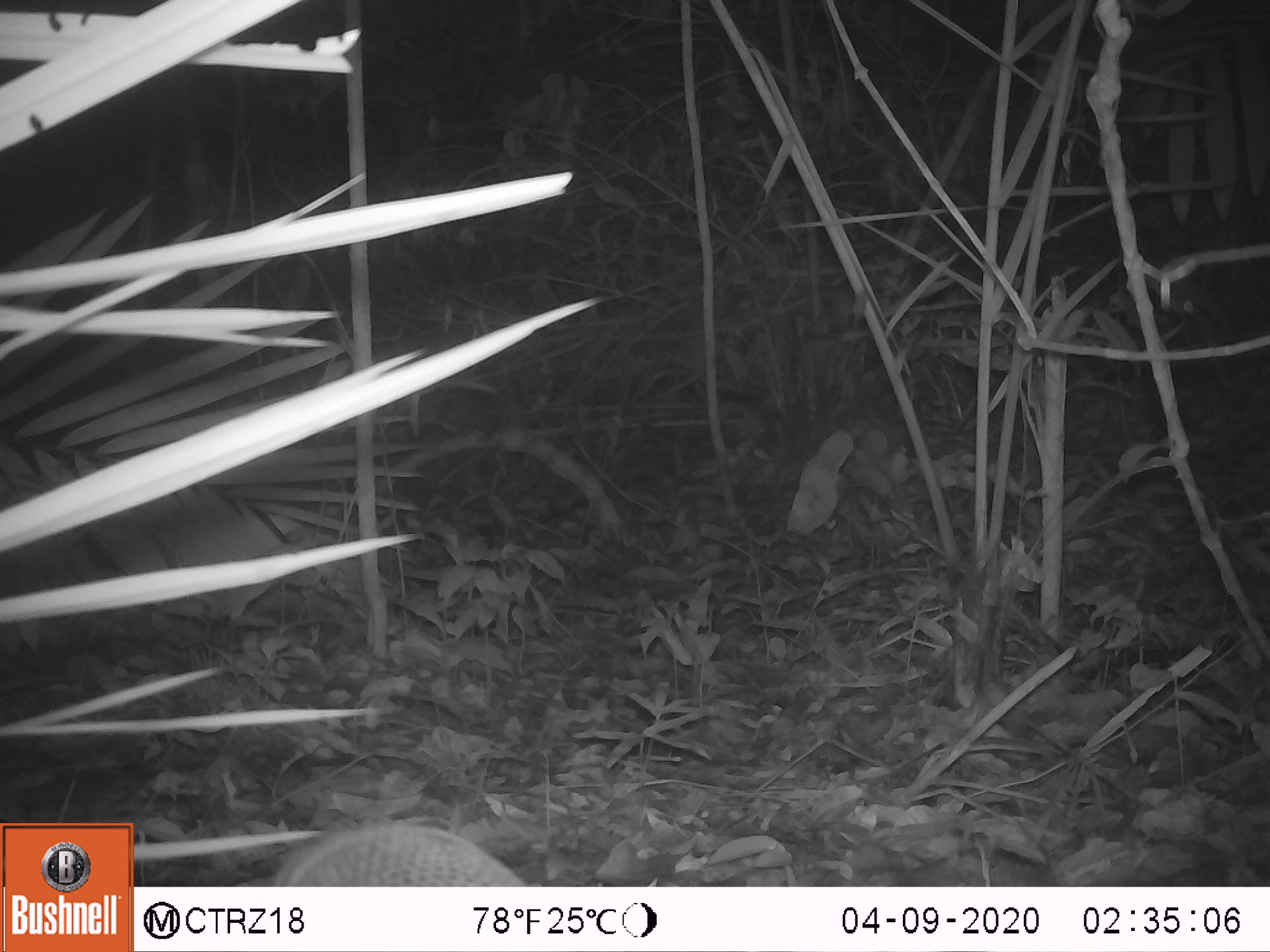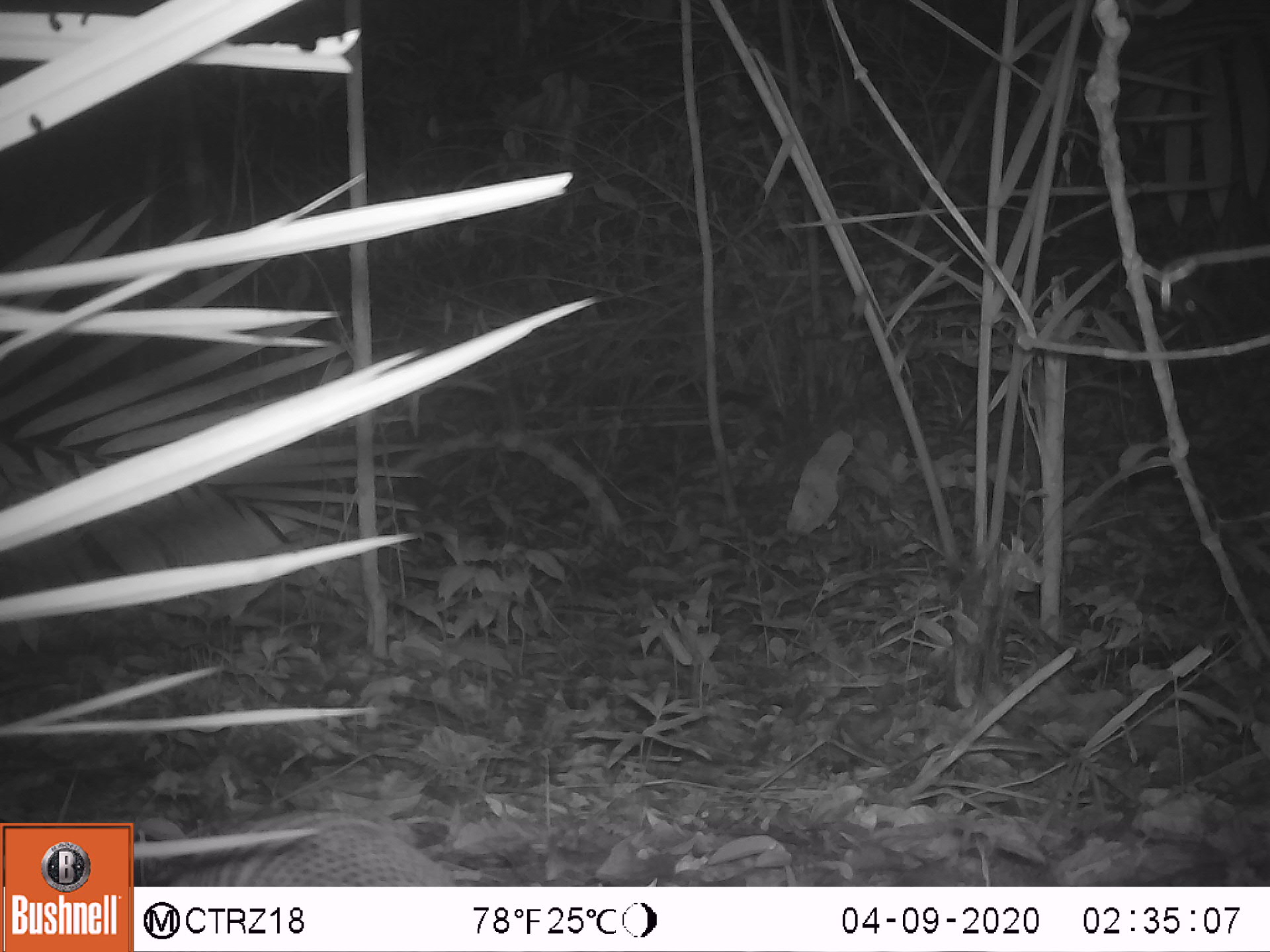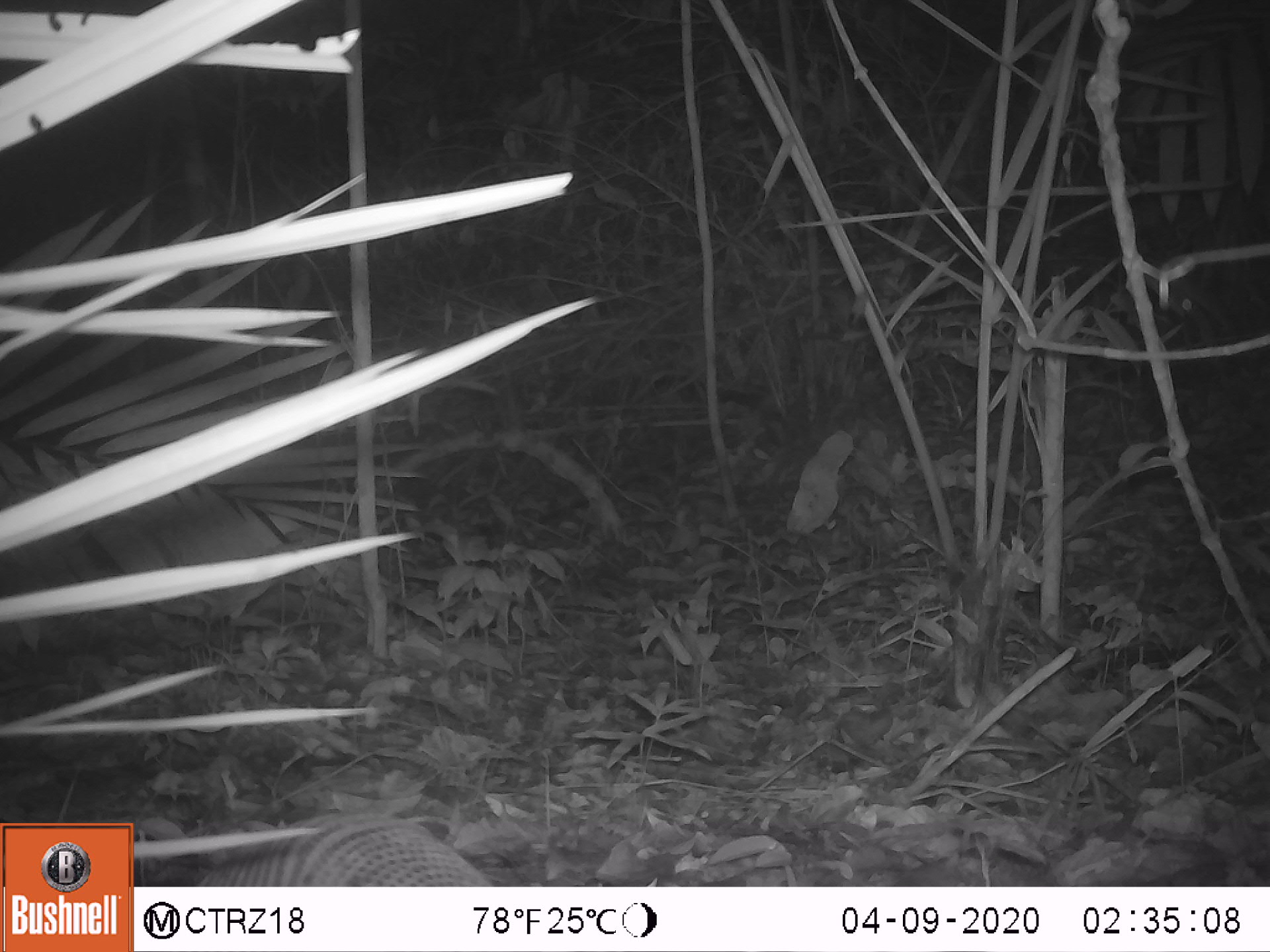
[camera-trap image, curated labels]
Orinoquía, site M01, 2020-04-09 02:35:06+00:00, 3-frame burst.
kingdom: Animalia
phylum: Chordata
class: Mammalia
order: Cingulata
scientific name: Cingulata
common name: armadillo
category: unknown armadillo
Unknown armadillo (armadillo) (Cingulata).